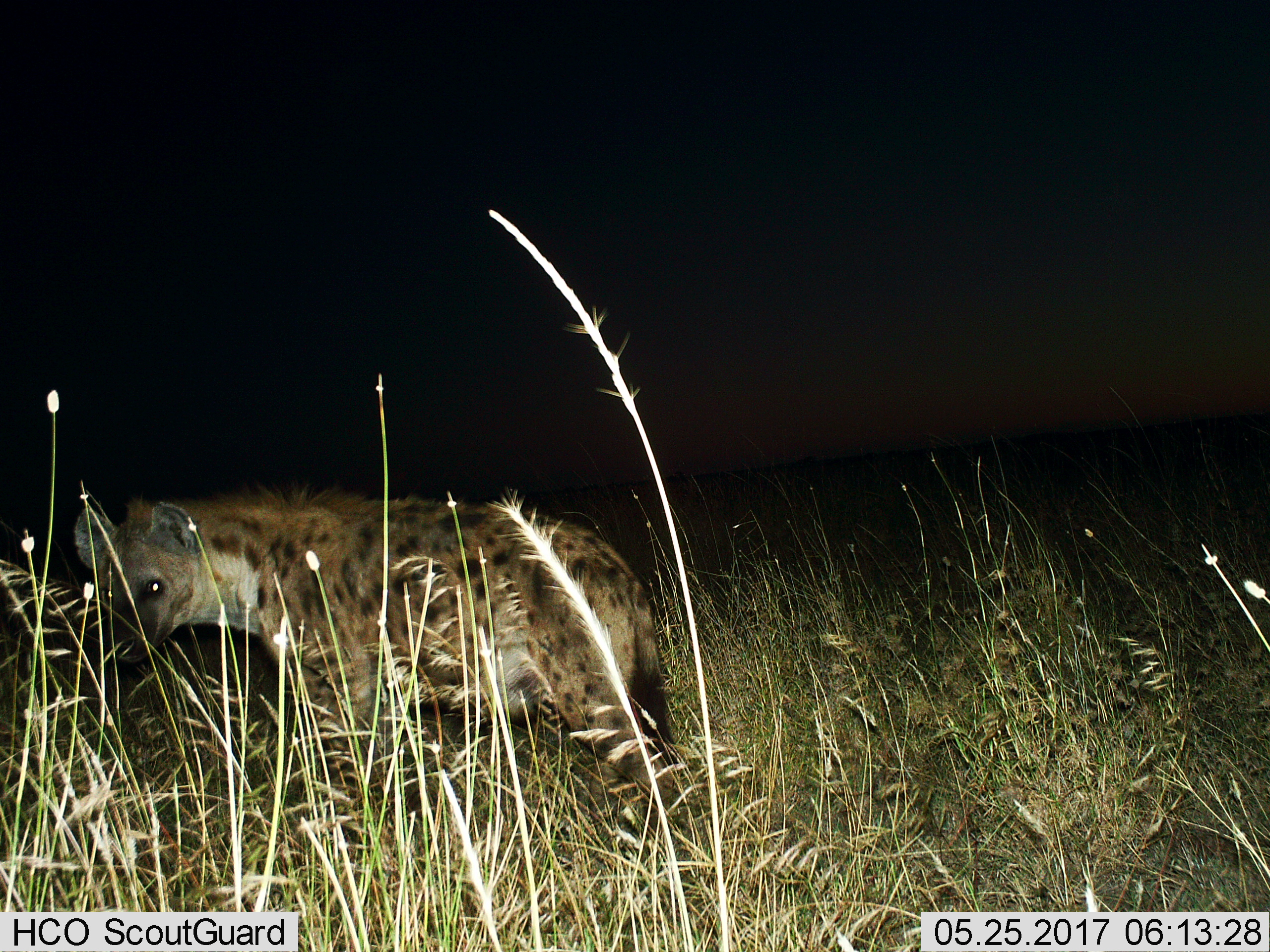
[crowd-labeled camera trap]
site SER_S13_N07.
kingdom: Animalia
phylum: Chordata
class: Mammalia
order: Carnivora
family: Hyaenidae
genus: Crocuta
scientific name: Crocuta crocuta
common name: spotted hyena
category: hyenaspotted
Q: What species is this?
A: Hyenaspotted (spotted hyena) (Crocuta crocuta).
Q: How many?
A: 1.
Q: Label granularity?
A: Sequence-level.